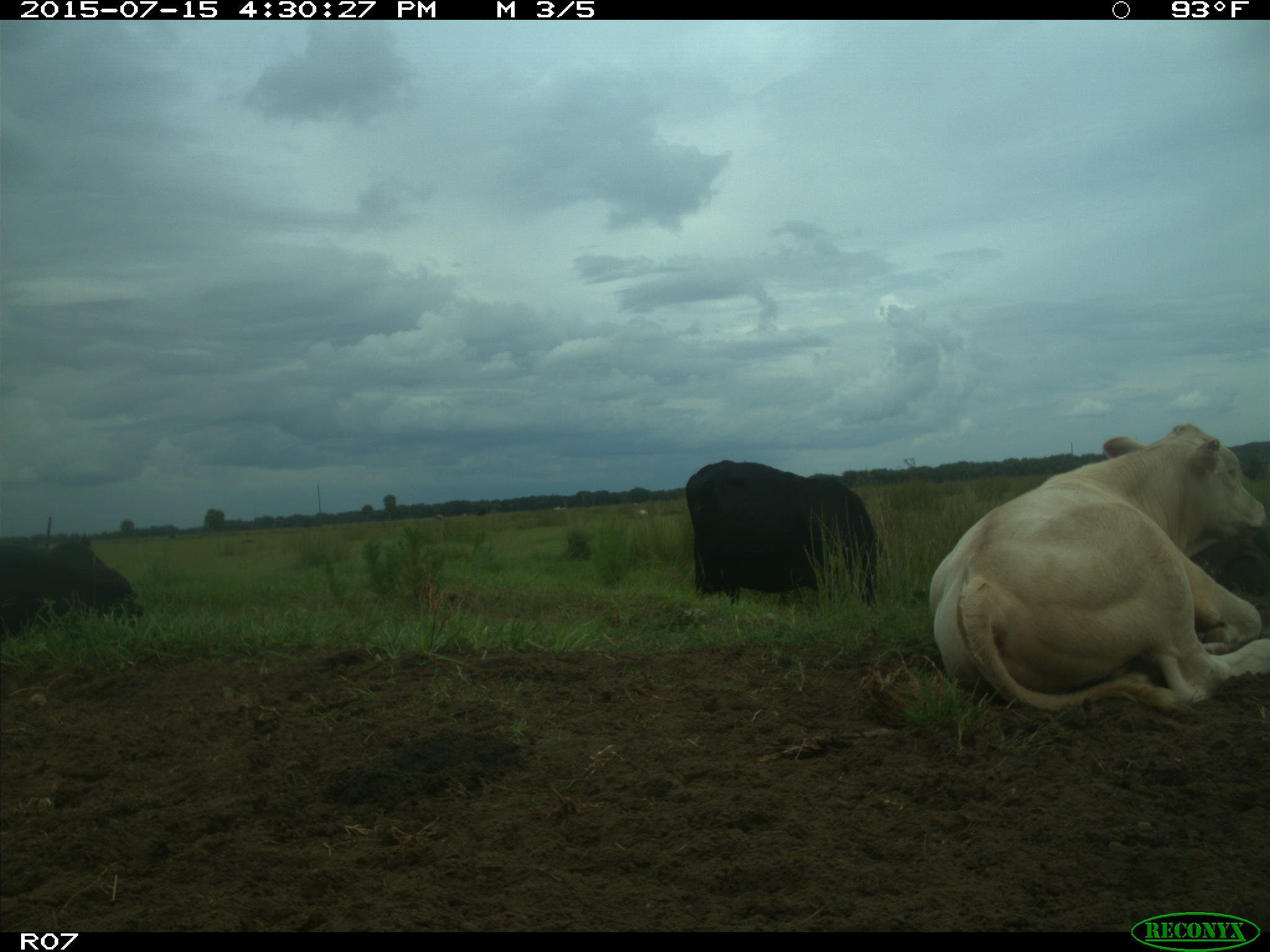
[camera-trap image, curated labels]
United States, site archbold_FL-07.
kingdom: Animalia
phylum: Chordata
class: Mammalia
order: Artiodactyla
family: Bovidae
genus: Bos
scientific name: Bos taurus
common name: domestic cow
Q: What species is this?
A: Bos taurus (domestic cow).